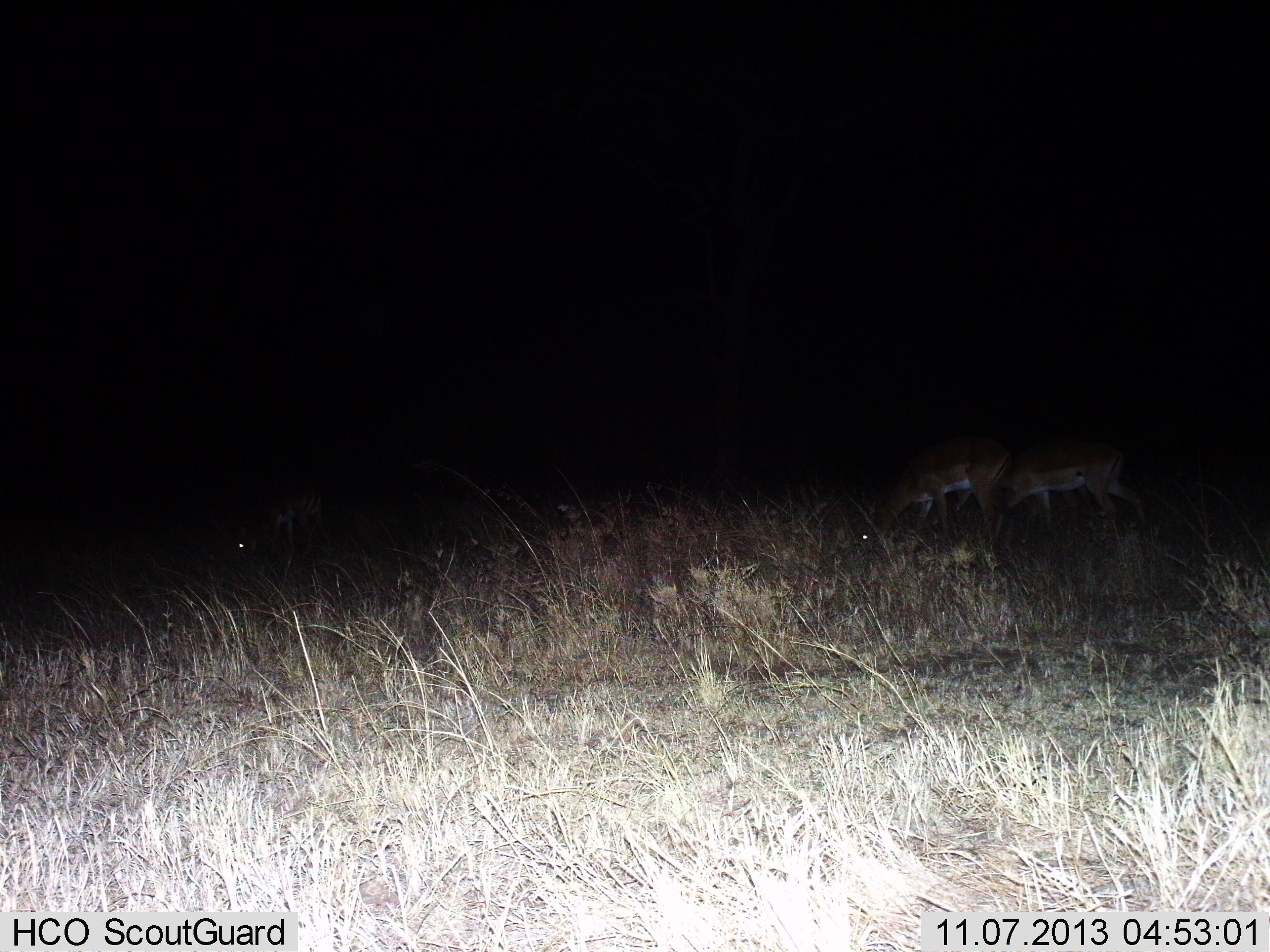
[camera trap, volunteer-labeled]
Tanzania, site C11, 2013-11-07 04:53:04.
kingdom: Animalia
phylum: Chordata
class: Mammalia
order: Artiodactyla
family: Bovidae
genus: Aepyceros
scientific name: Aepyceros melampus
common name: impala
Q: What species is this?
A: Impala (Aepyceros melampus).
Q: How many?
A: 3.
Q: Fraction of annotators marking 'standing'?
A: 10%.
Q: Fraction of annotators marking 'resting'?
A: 0%.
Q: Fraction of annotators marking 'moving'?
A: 0%.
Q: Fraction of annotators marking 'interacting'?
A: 0%.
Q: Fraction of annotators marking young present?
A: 0%.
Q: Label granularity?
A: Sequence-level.